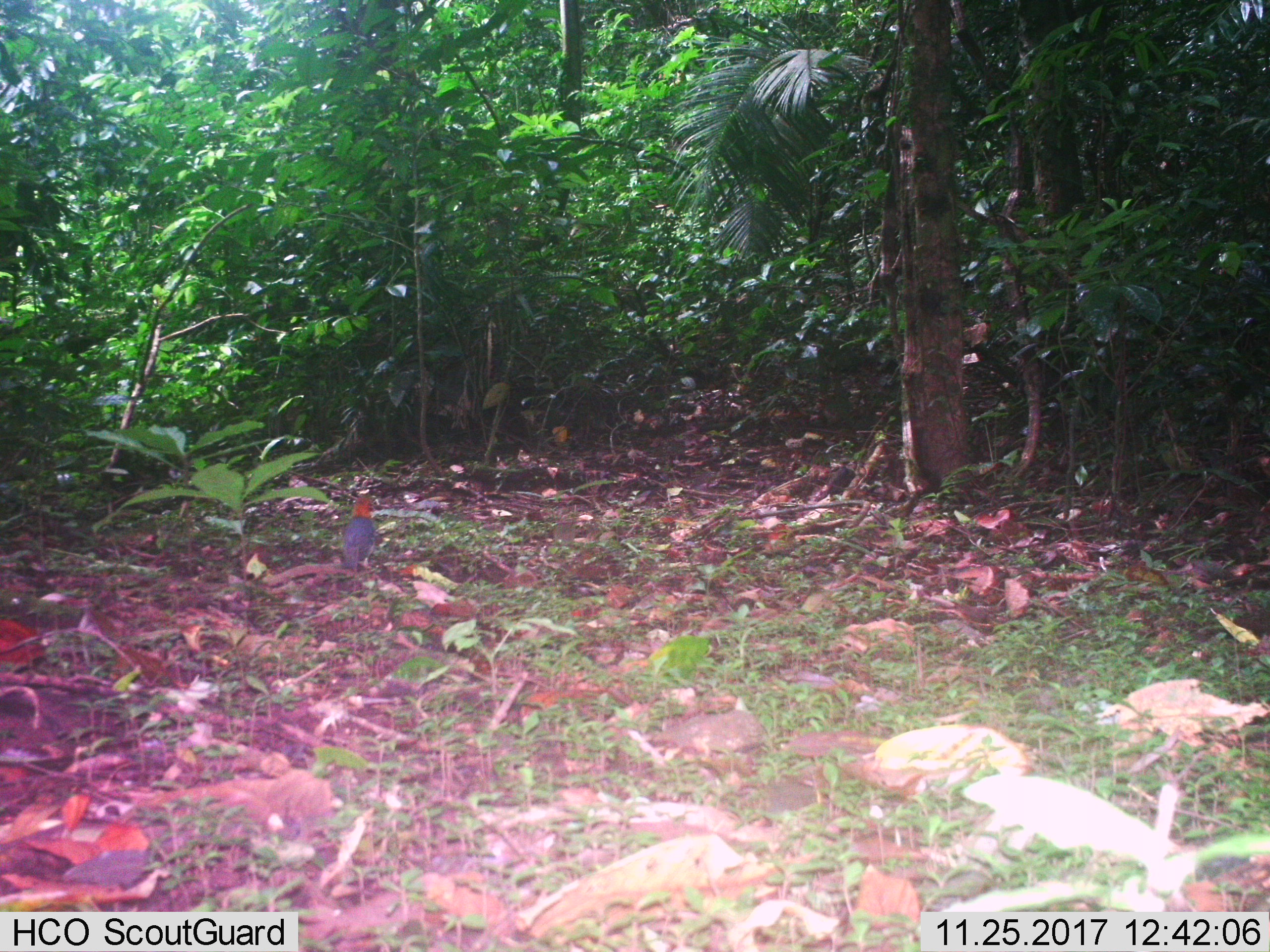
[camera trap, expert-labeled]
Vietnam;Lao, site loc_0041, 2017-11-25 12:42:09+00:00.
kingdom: Animalia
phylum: Chordata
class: Aves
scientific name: Aves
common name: bird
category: unidentified bird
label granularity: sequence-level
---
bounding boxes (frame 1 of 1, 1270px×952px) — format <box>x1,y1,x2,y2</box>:
unidentified bird: <box>330,493,378,572</box>